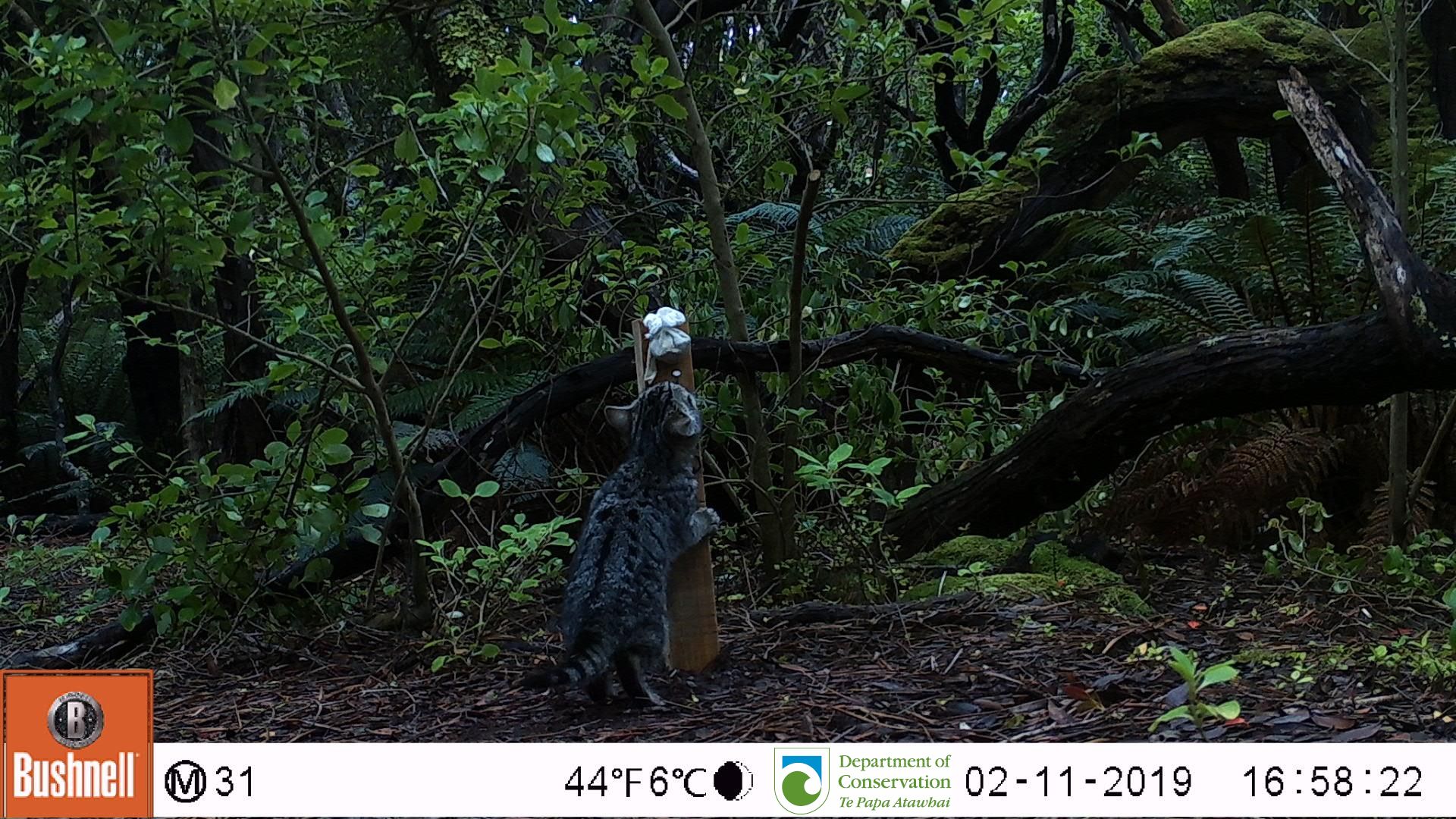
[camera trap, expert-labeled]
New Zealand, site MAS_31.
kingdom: Animalia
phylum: Chordata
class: Mammalia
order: Carnivora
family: Felidae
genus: Felis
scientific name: Felis catus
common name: domestic cat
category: cat